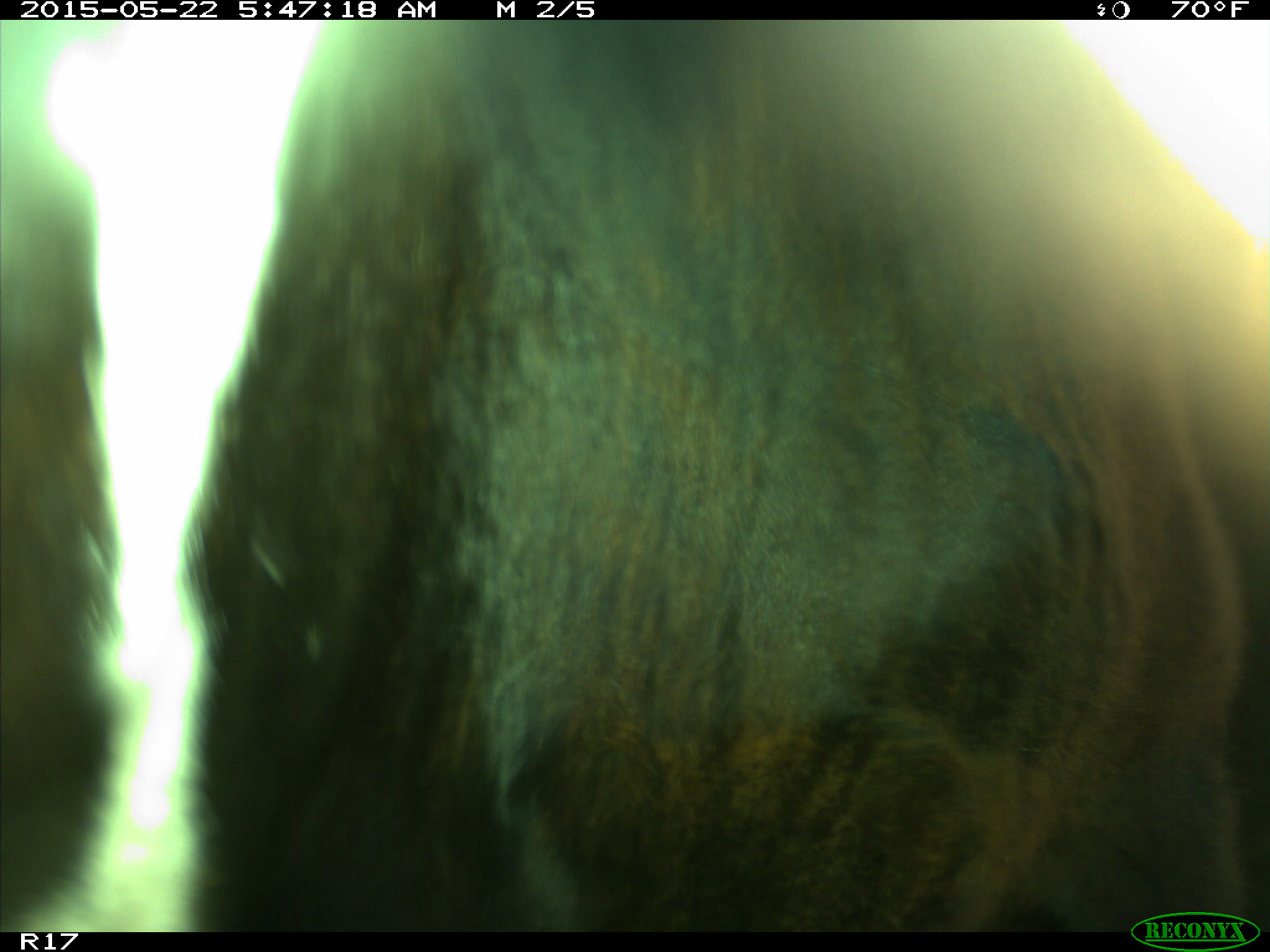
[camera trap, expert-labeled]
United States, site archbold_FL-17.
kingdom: Animalia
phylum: Chordata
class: Mammalia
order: Artiodactyla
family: Bovidae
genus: Bos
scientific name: Bos taurus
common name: domestic cow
Bos taurus (domestic cow).